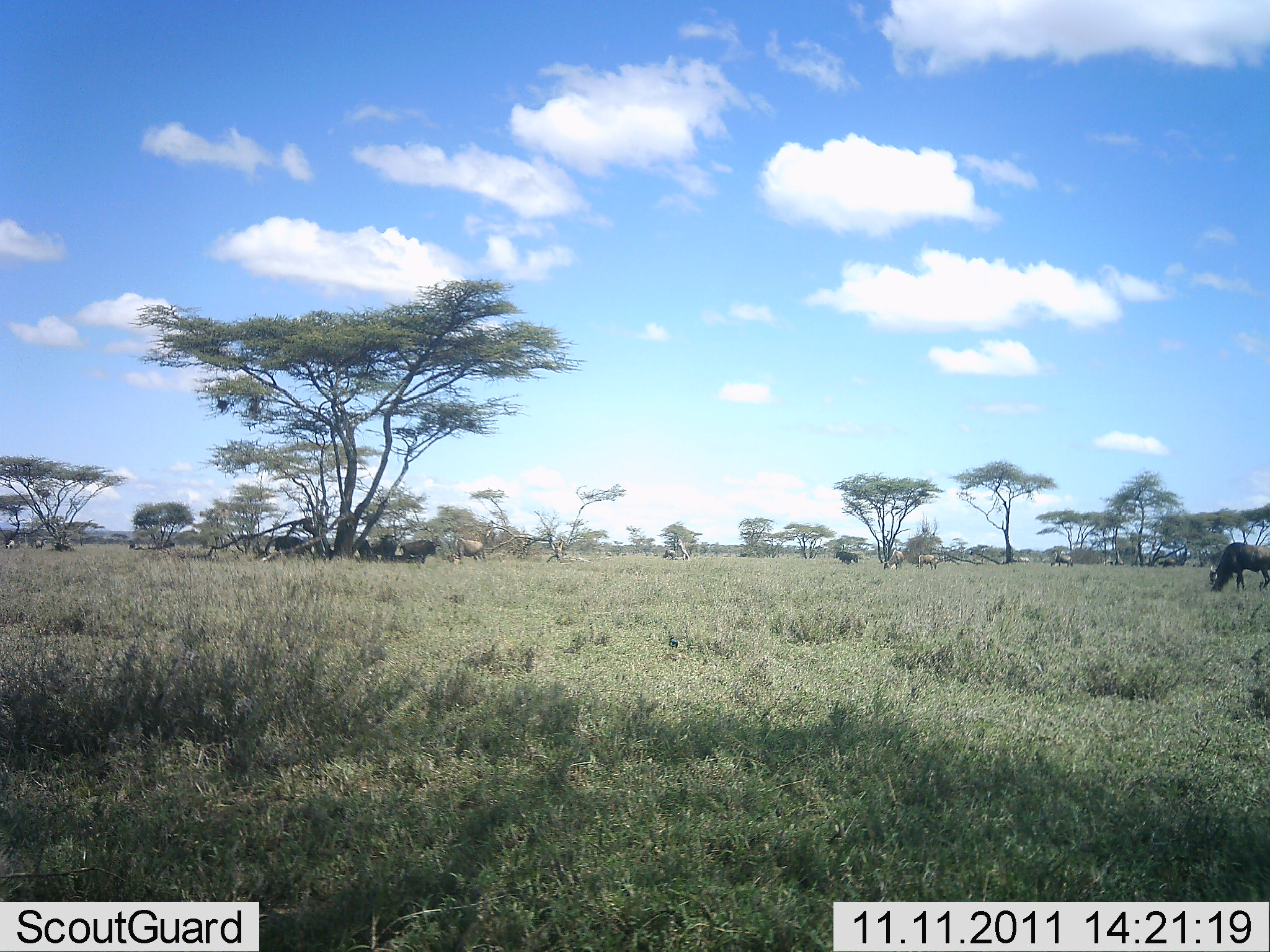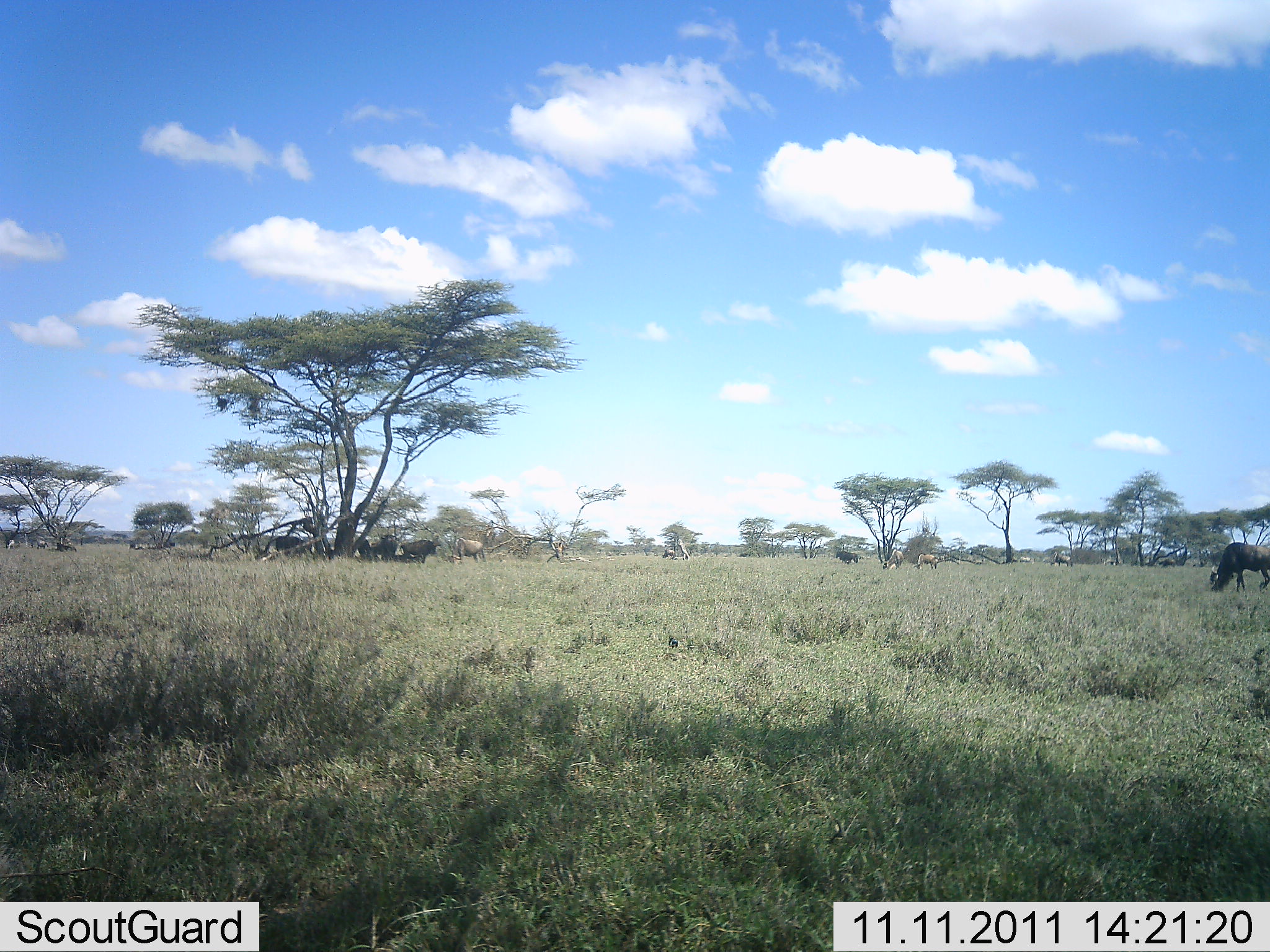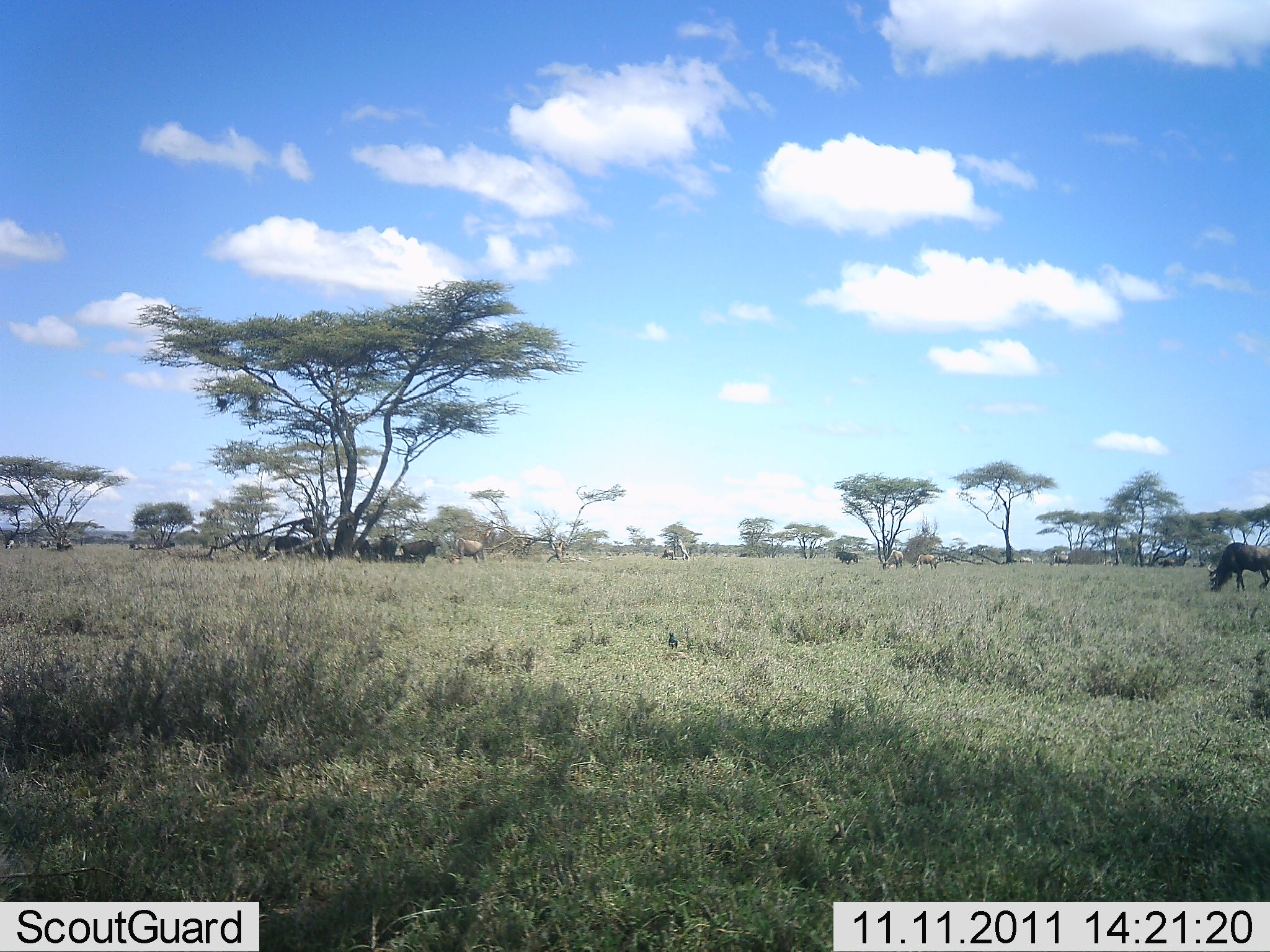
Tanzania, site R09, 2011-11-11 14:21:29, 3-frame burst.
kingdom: Animalia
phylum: Chordata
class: Mammalia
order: Artiodactyla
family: Bovidae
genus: Connochaetes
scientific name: Connochaetes taurinus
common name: blue wildebeest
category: wildebeest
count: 11-50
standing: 54%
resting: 23%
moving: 8%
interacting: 0%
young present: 0%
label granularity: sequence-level